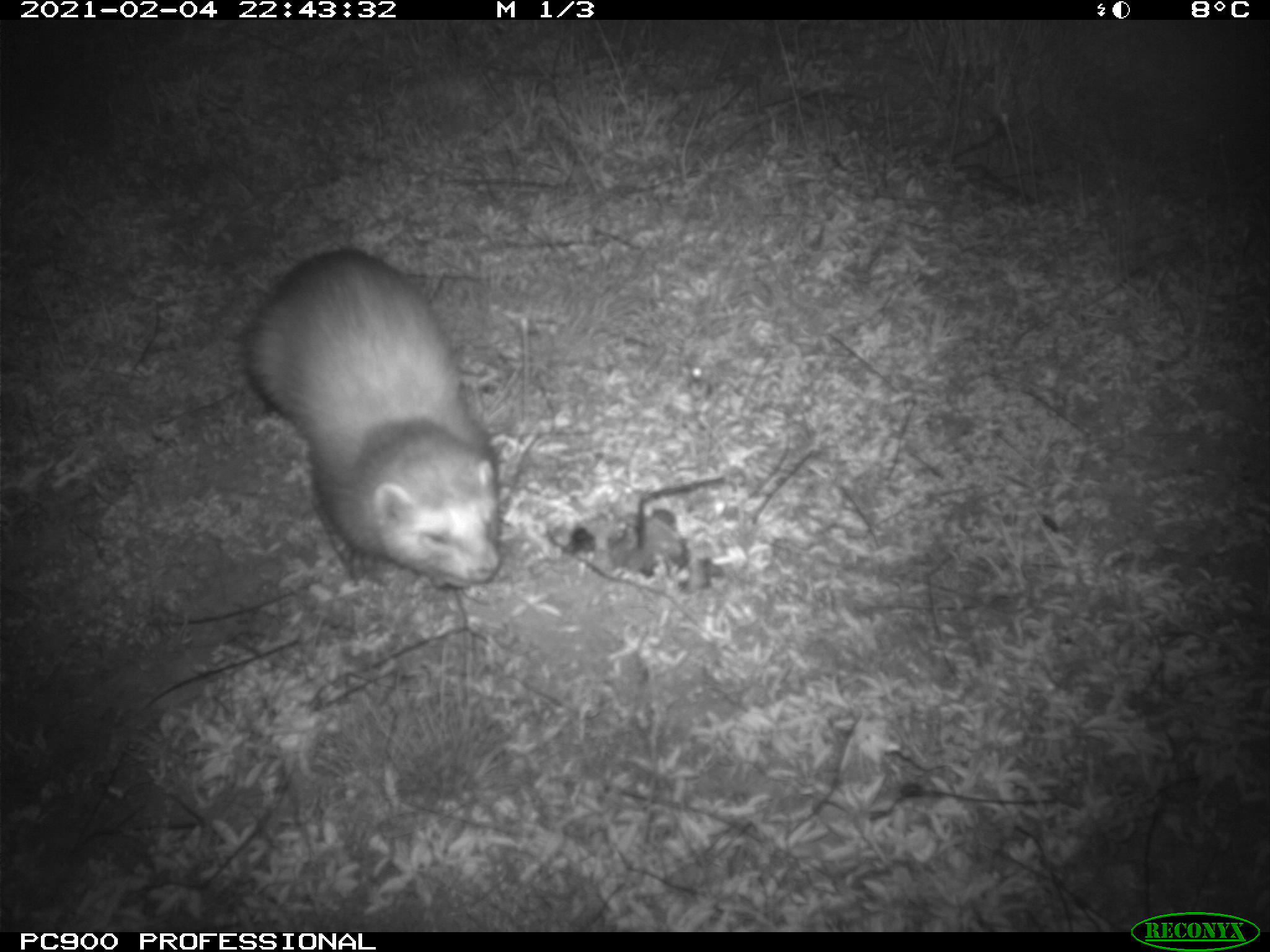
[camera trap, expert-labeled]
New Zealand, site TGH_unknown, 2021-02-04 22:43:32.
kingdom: Animalia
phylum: Chordata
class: Mammalia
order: Carnivora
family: Mustelidae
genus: Mustela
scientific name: Mustela furo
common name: ferret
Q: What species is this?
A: Ferret (Mustela furo).